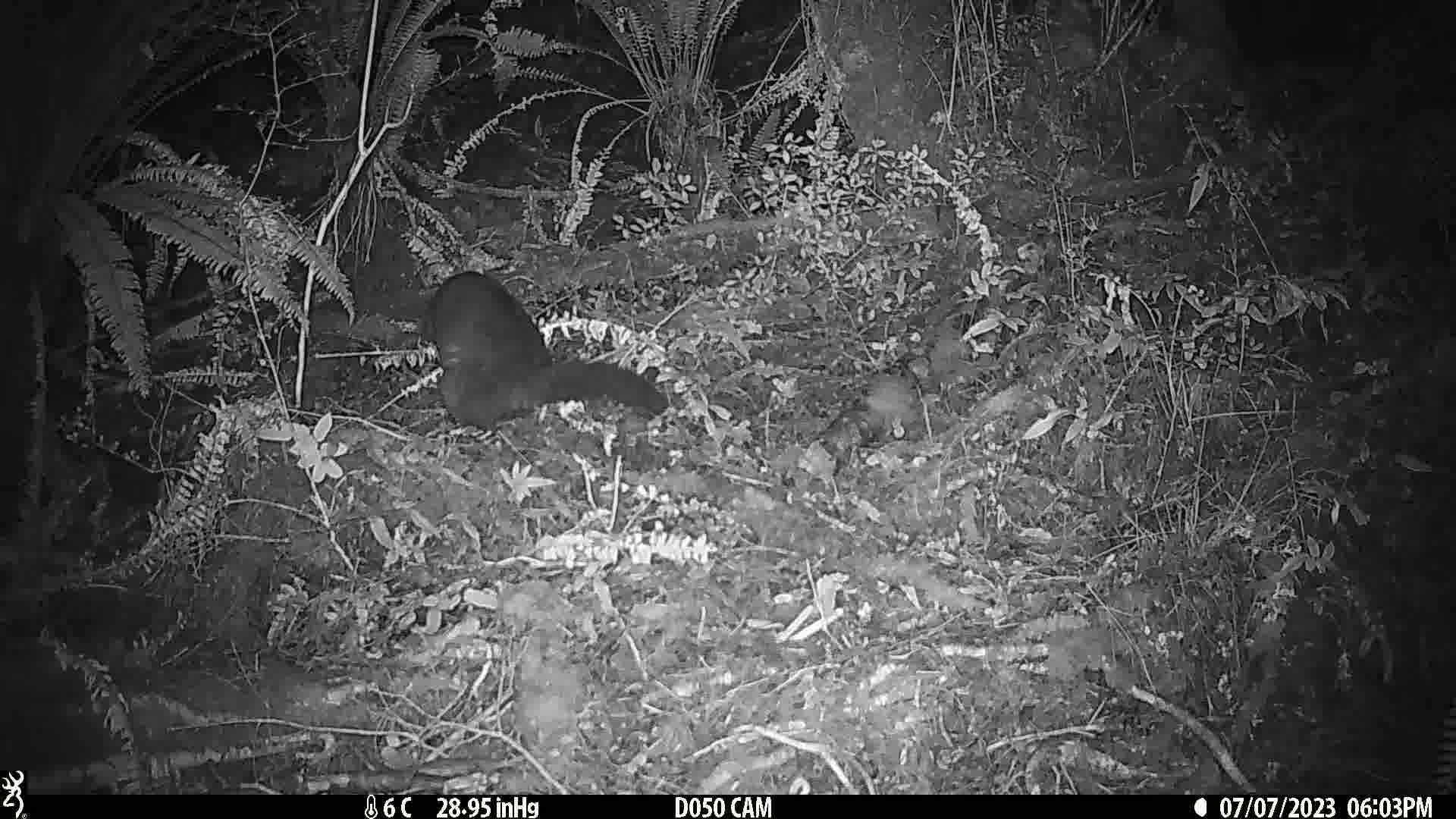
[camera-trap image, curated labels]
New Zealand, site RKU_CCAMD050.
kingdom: Animalia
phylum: Chordata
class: Mammalia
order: Diprotodontia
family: Phalangeridae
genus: Trichosurus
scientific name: Trichosurus vulpecula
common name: common brushtail possum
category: possum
Possum (common brushtail possum) (Trichosurus vulpecula).